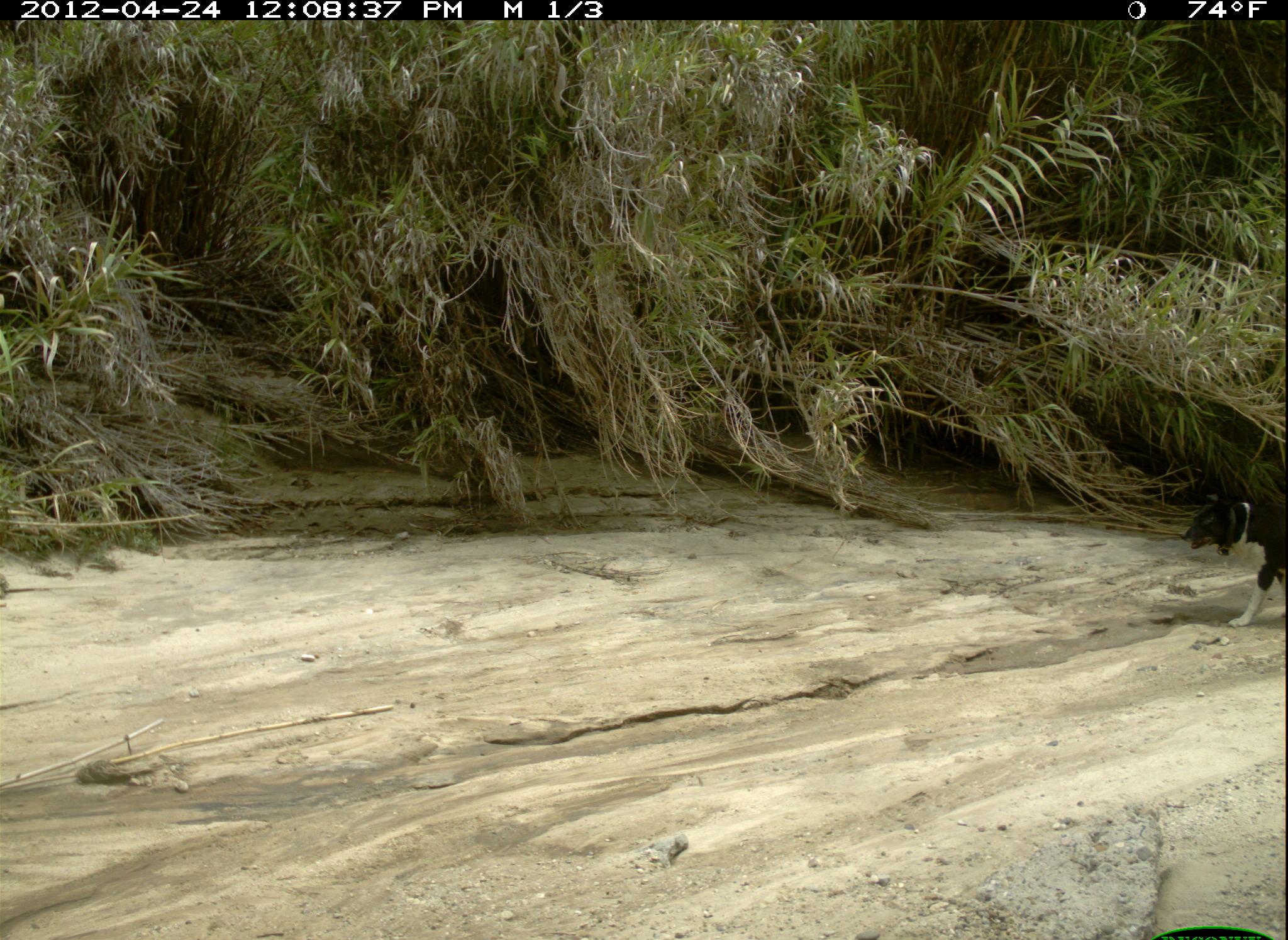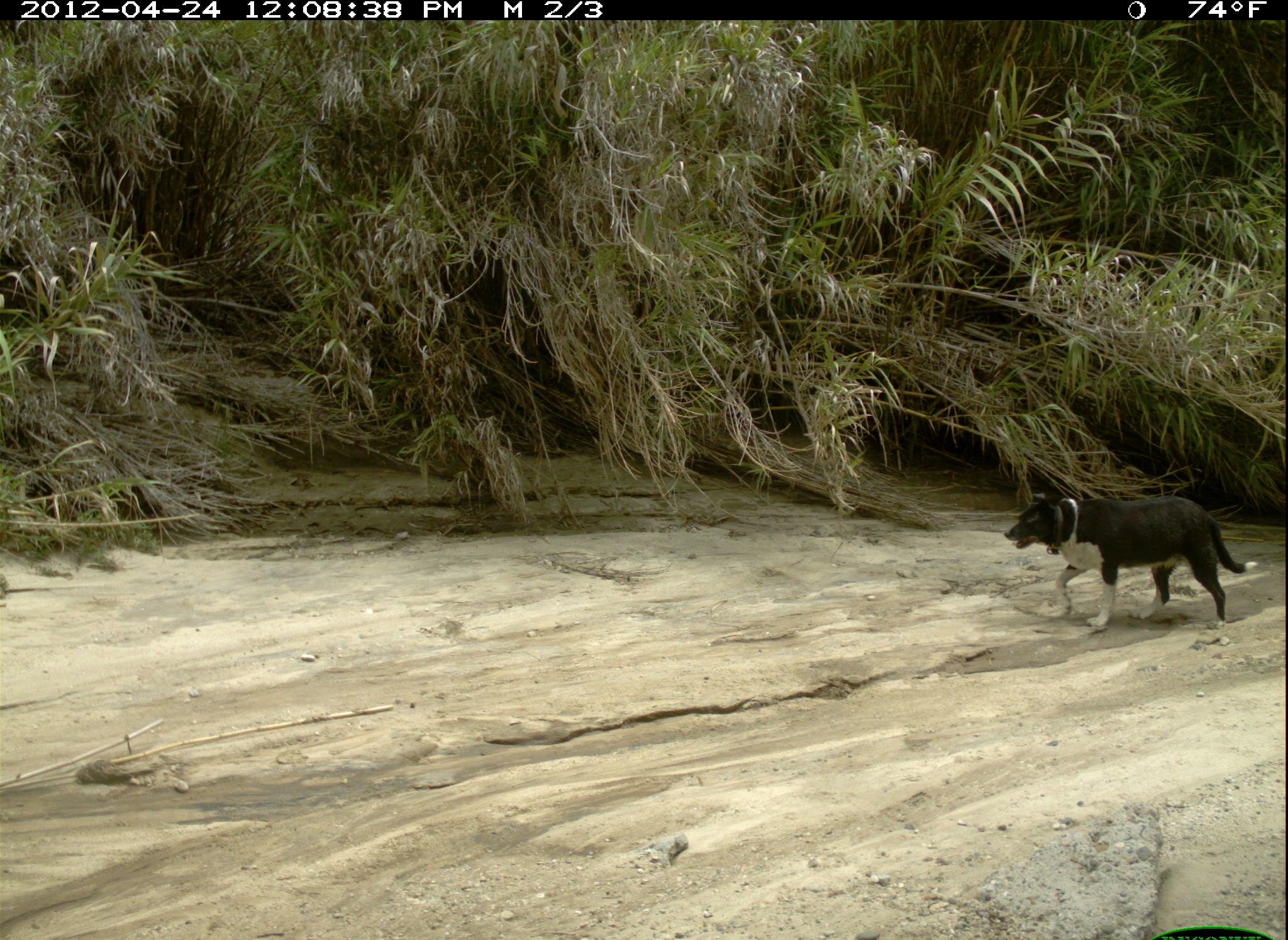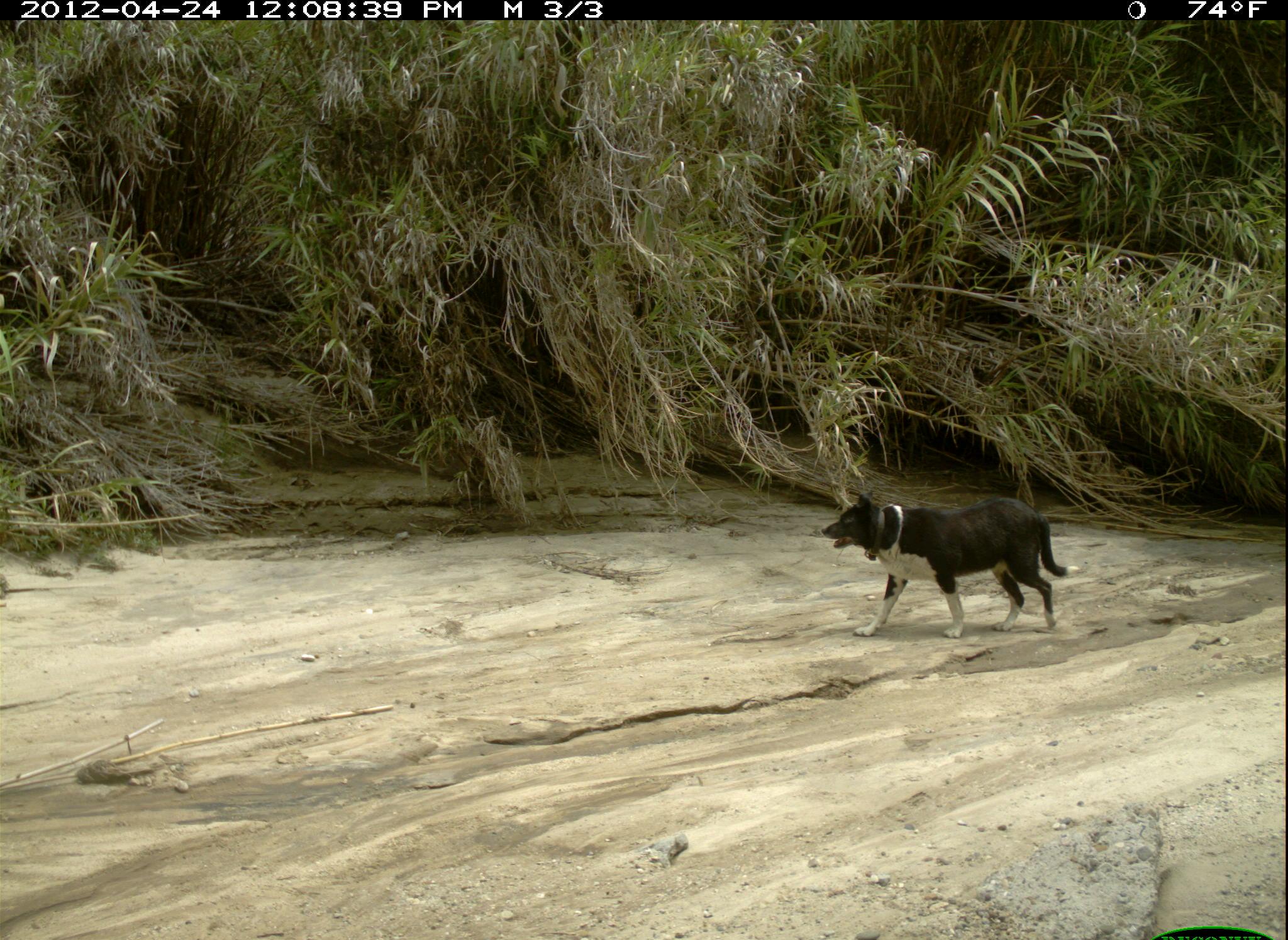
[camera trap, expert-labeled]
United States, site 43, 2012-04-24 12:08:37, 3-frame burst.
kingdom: Animalia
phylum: Chordata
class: Mammalia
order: Carnivora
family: Canidae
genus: Canis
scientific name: Canis familiaris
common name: domestic dog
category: dog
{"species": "dog (domestic dog) (Canis familiaris)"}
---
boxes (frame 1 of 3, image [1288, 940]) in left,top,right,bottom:
dog: 1179,477,1282,667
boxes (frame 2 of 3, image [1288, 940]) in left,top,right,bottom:
dog: 989,478,1267,660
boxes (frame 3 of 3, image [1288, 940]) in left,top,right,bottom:
dog: 822,482,1082,643